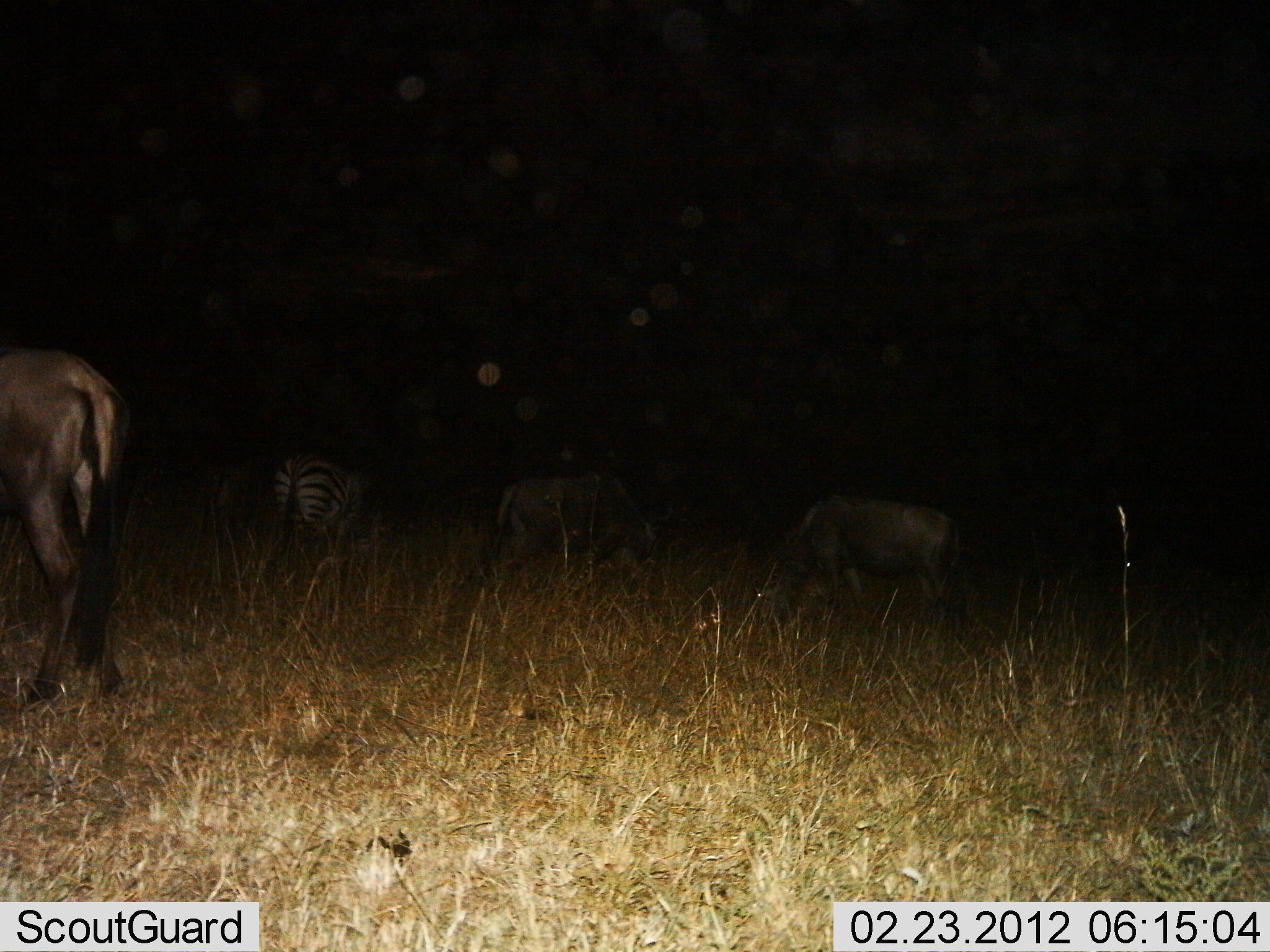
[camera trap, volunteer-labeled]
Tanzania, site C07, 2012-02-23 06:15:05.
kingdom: Animalia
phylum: Chordata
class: Mammalia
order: Artiodactyla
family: Bovidae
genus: Connochaetes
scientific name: Connochaetes taurinus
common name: blue wildebeest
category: wildebeest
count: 3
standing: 43%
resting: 4%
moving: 4%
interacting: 0%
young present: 0%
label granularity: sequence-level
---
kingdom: Animalia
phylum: Chordata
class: Mammalia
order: Perissodactyla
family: Equidae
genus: Equus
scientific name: Equus quagga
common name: plains zebra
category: zebra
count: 1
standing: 60%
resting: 0%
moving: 0%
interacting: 0%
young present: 0%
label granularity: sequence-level